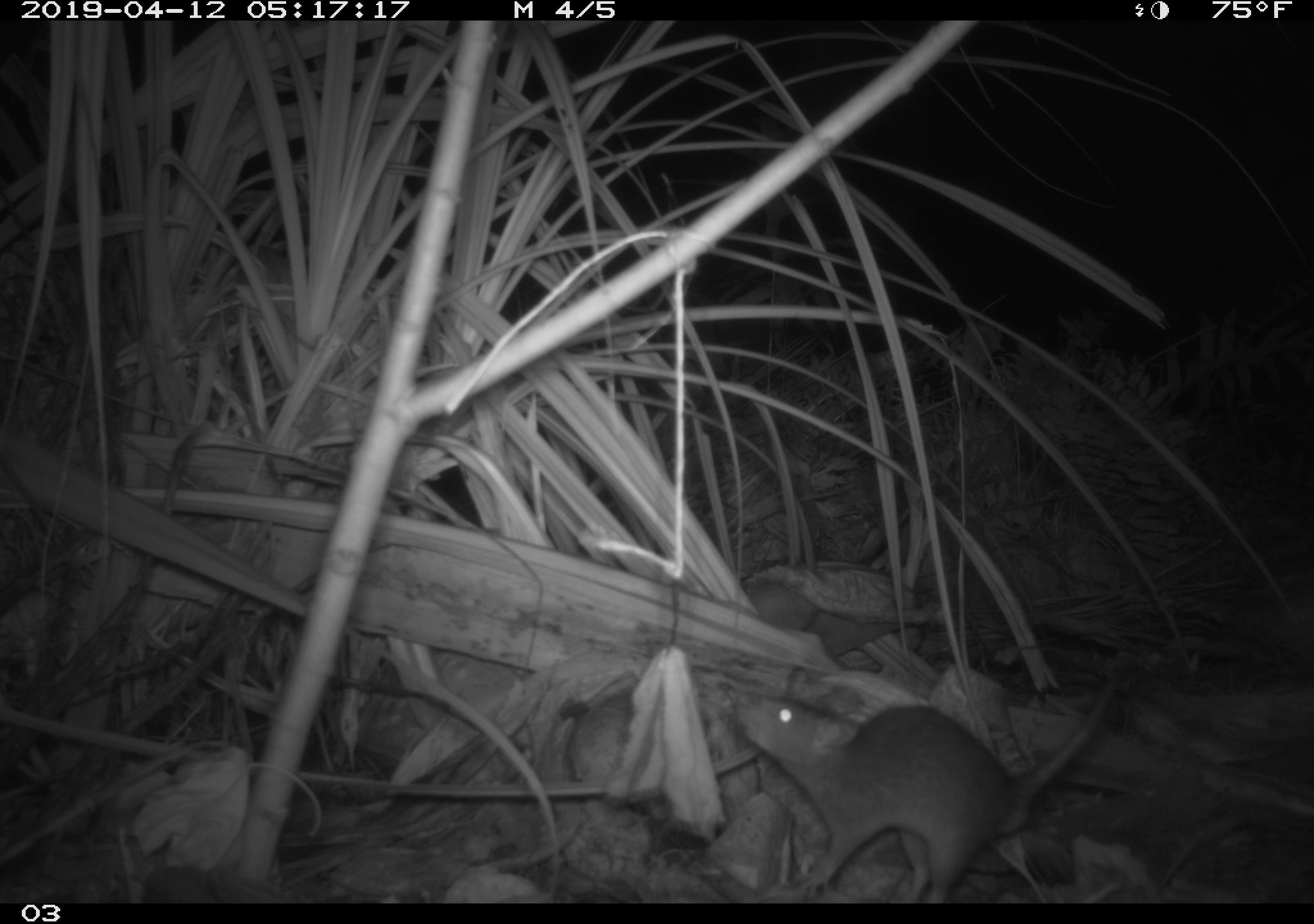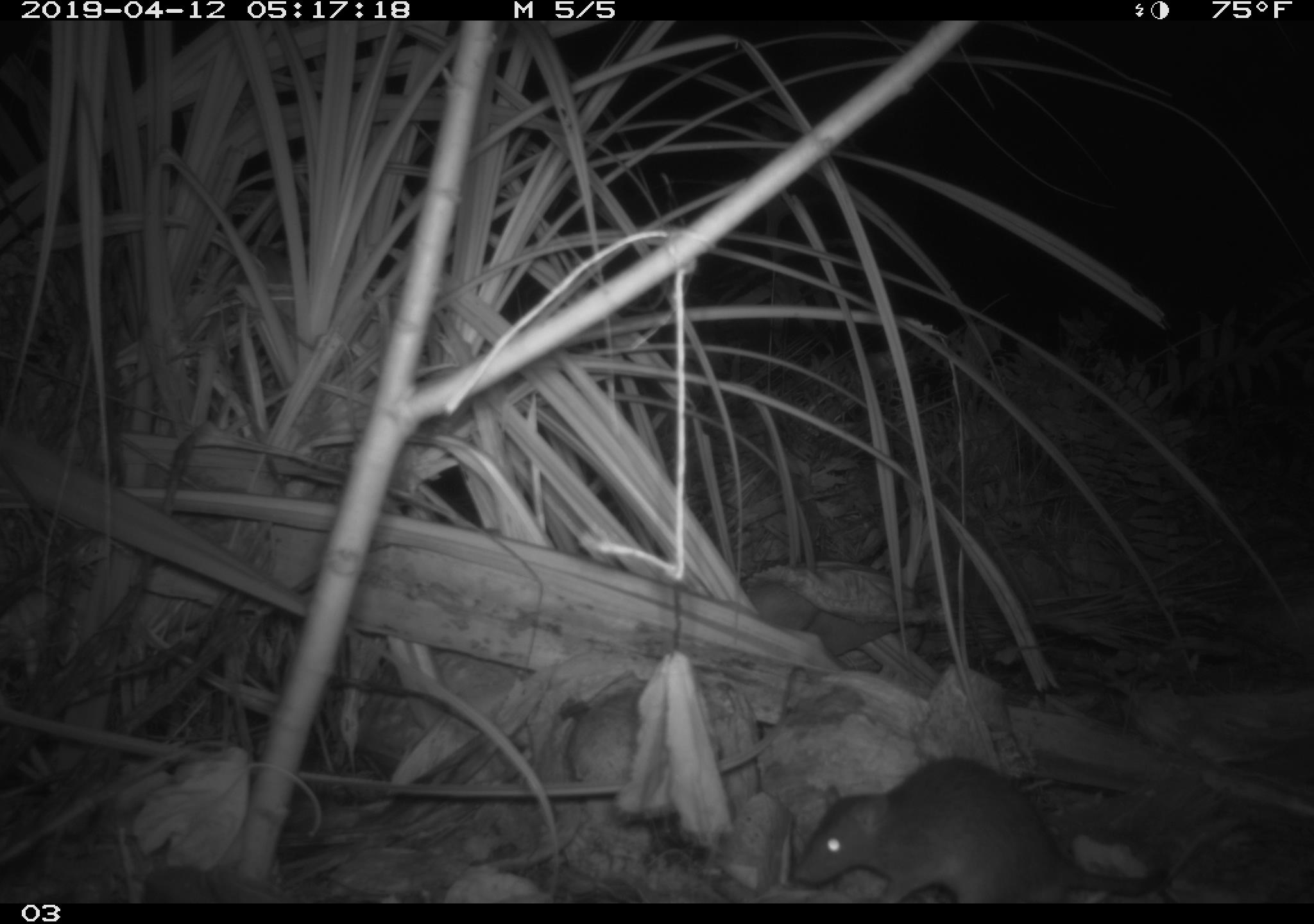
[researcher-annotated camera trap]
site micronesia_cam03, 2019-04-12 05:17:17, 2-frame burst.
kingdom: Animalia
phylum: Chordata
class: Mammalia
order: Rodentia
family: Muridae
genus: Rattus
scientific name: Rattus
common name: rat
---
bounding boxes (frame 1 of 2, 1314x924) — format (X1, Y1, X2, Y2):
rat: (723, 670, 1128, 900)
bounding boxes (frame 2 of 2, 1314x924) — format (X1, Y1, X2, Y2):
rat: (787, 756, 1177, 905)